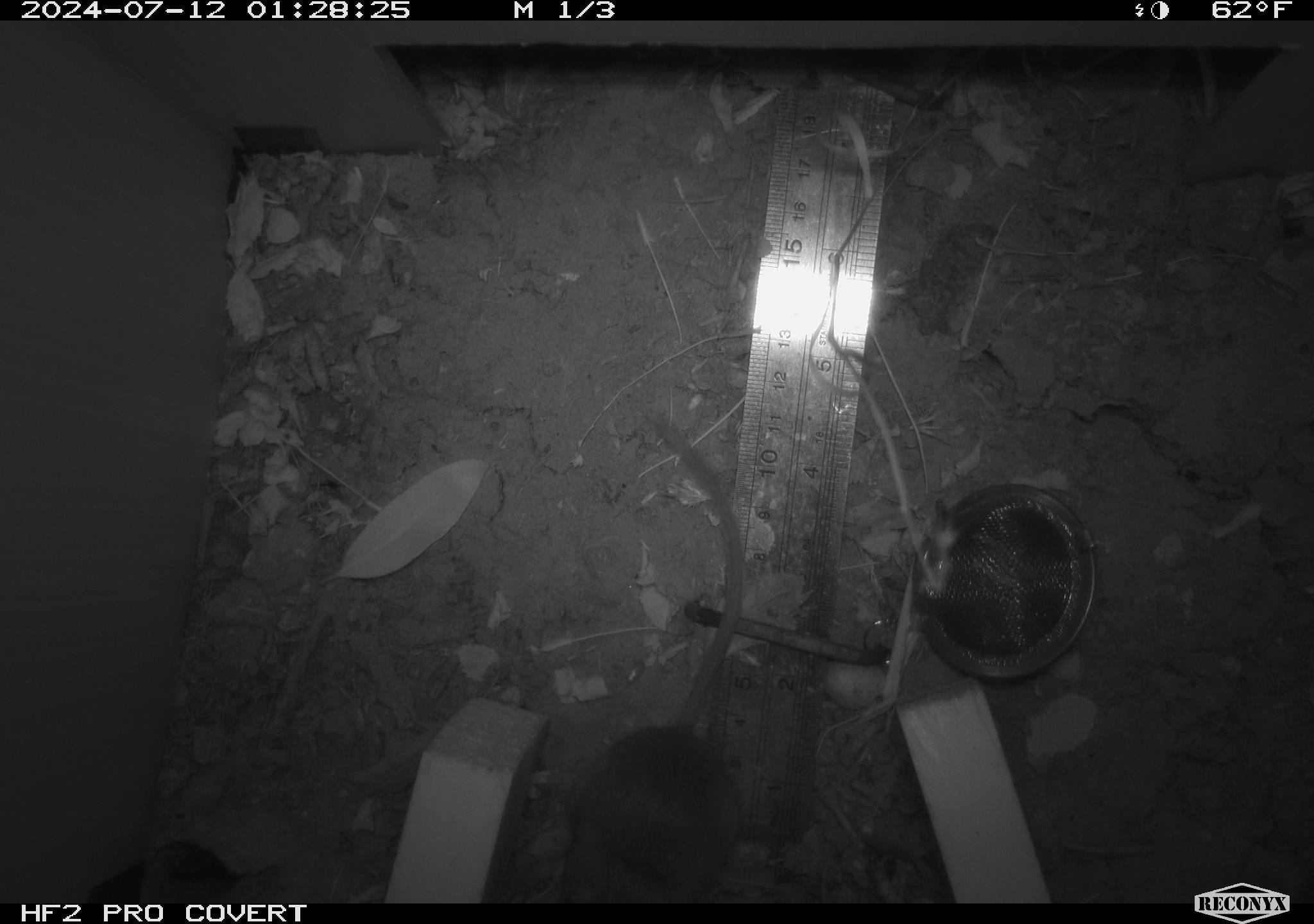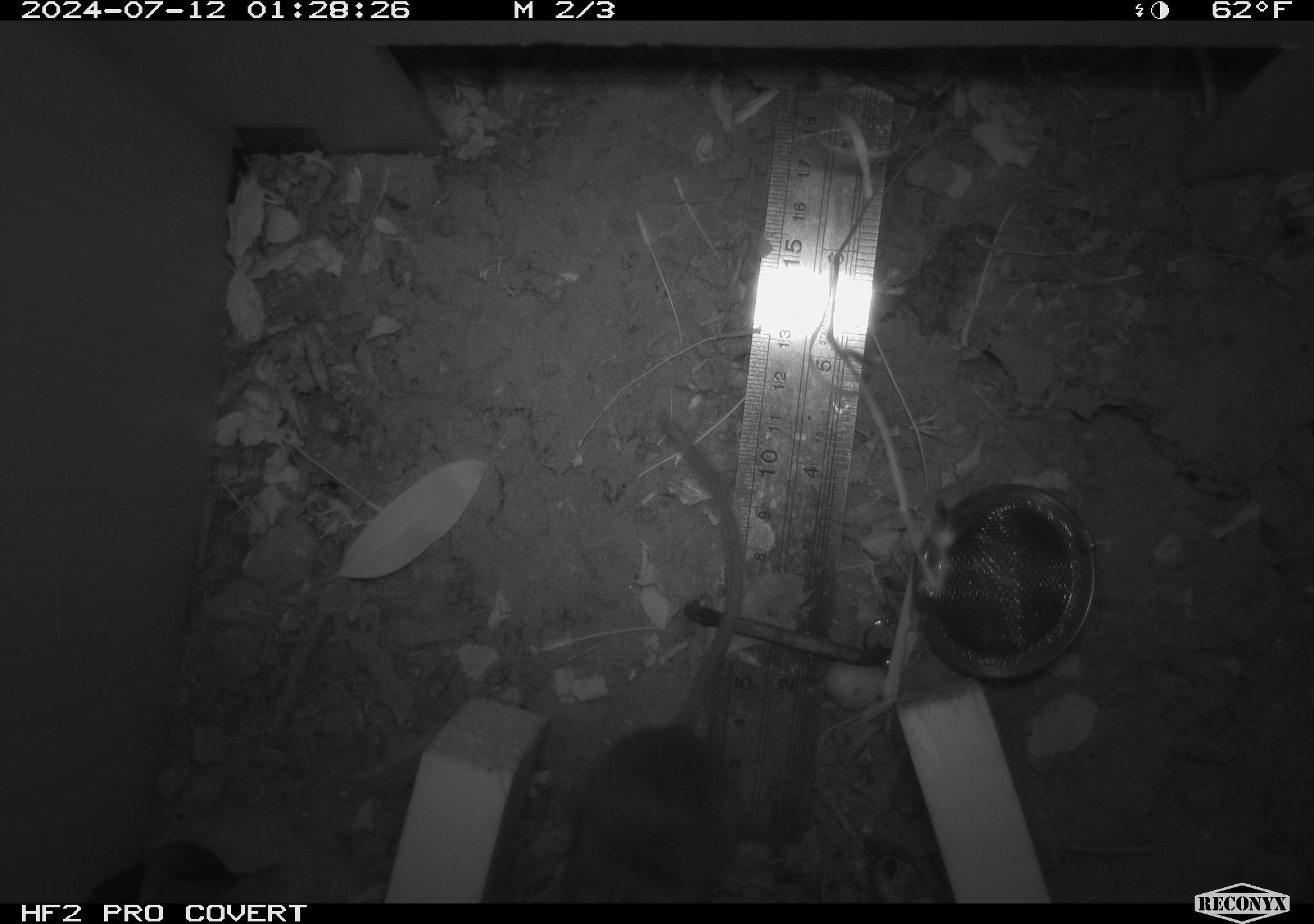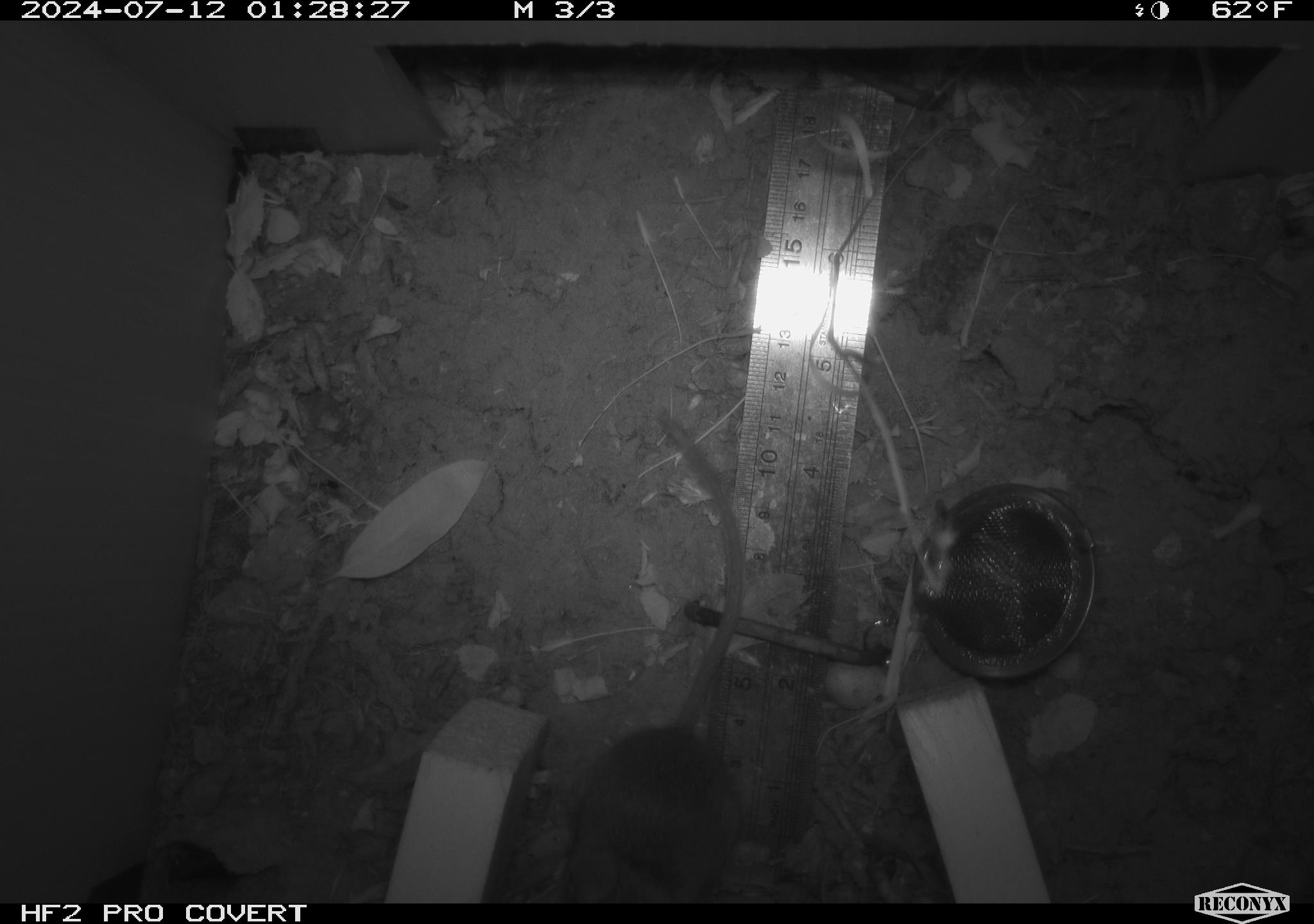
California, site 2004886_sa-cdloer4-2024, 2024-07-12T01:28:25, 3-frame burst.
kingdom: Animalia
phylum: Chordata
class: Mammalia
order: Rodentia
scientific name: Rodentia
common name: rodent